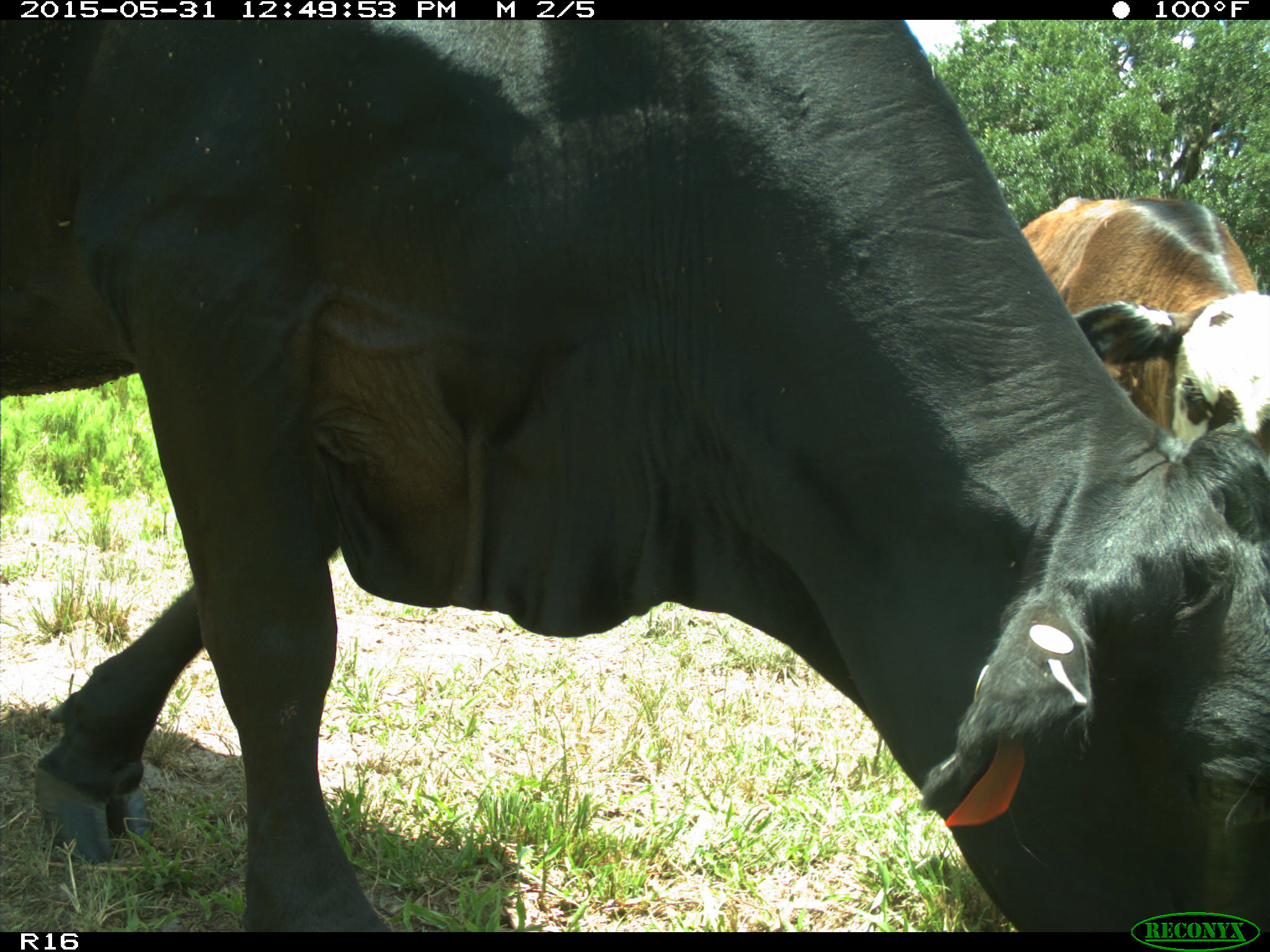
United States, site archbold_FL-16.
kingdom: Animalia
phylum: Chordata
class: Mammalia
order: Artiodactyla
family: Bovidae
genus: Bos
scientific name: Bos taurus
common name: domestic cow